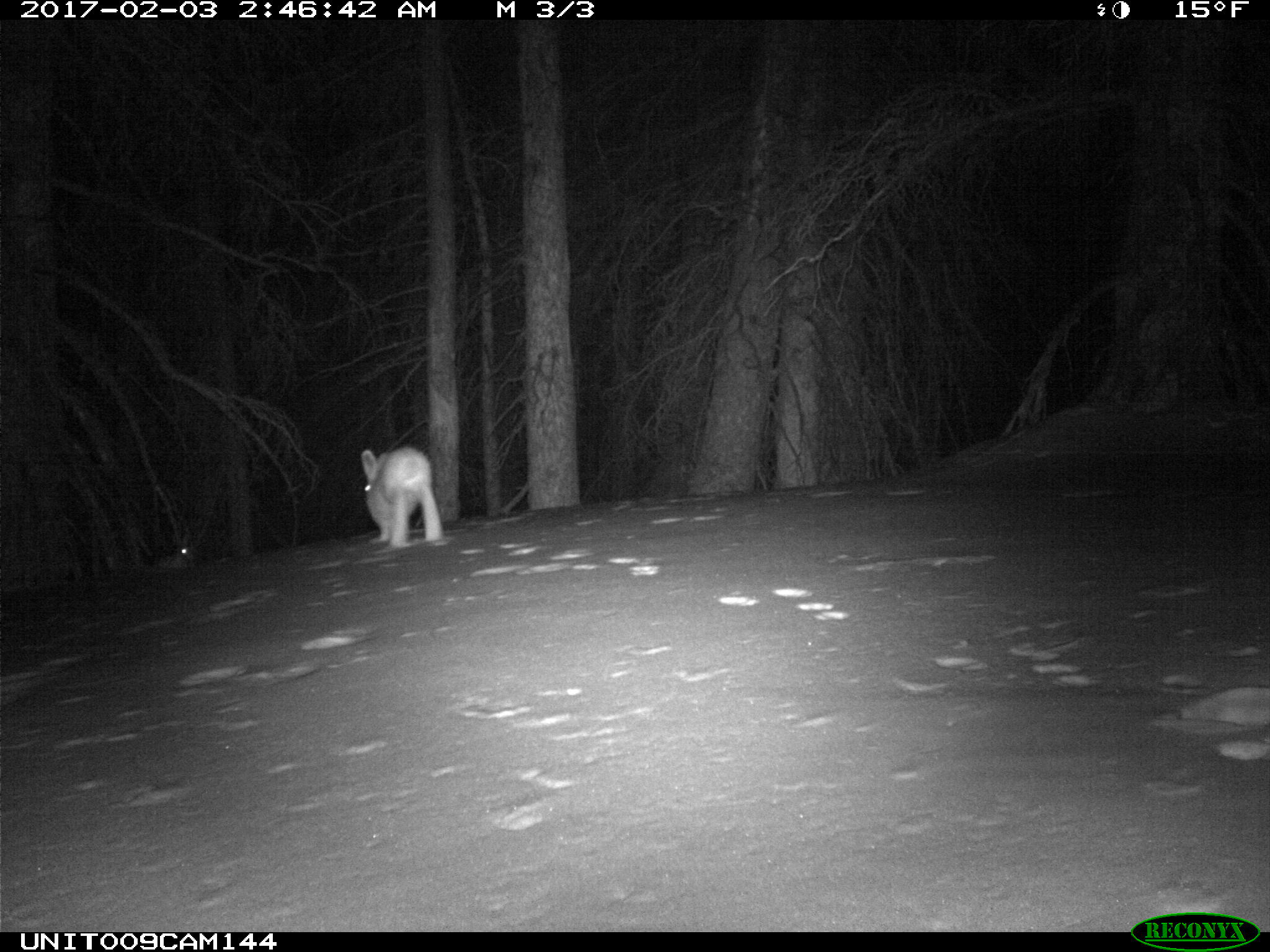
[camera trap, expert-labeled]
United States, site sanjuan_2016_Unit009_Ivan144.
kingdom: Animalia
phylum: Chordata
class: Mammalia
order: Lagomorpha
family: Leporidae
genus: Lepus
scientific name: Lepus americanus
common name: snowshoe hare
Lepus americanus (snowshoe hare).